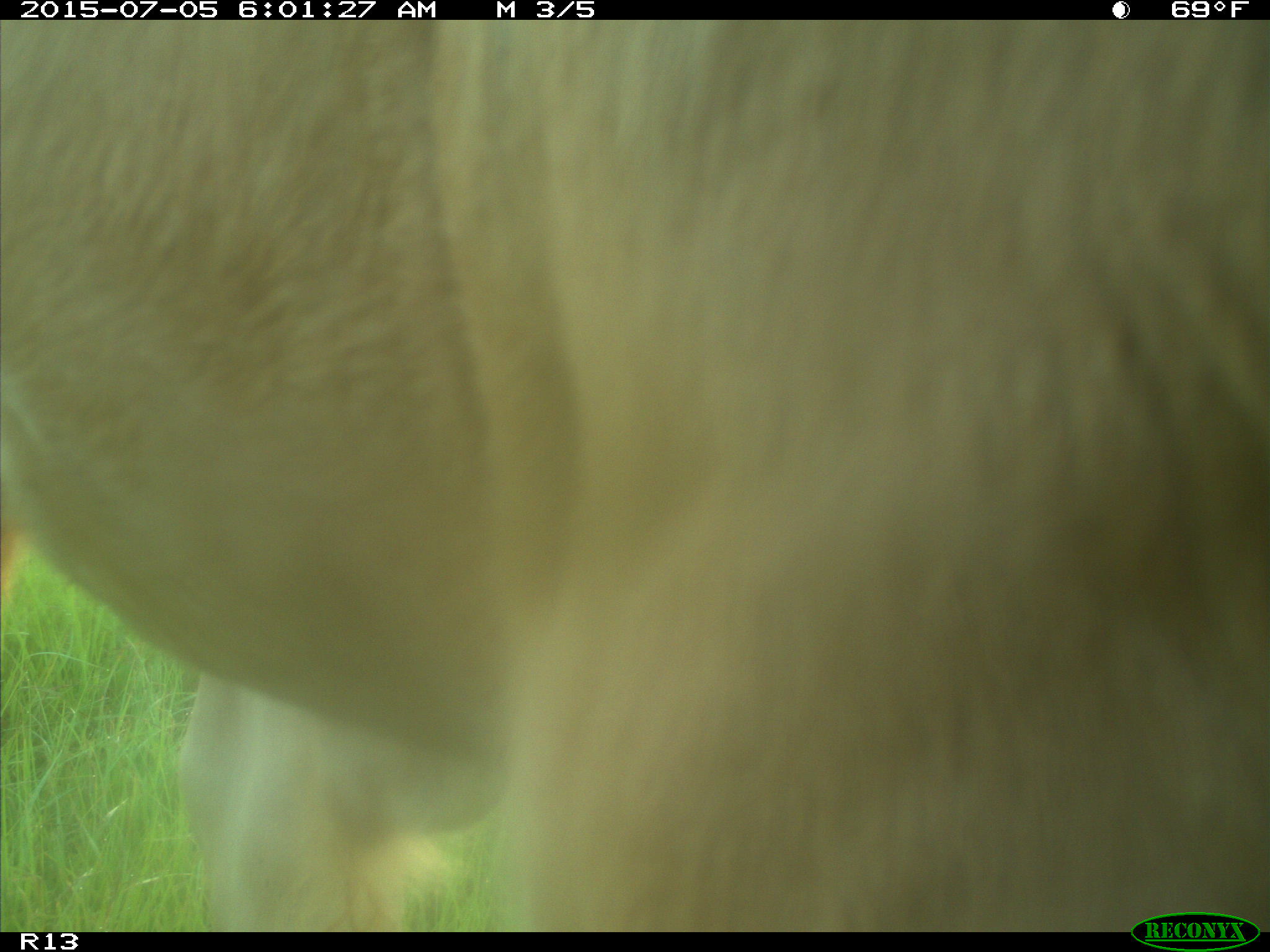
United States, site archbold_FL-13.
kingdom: Animalia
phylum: Chordata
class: Mammalia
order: Artiodactyla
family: Bovidae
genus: Bos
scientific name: Bos taurus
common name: domestic cow